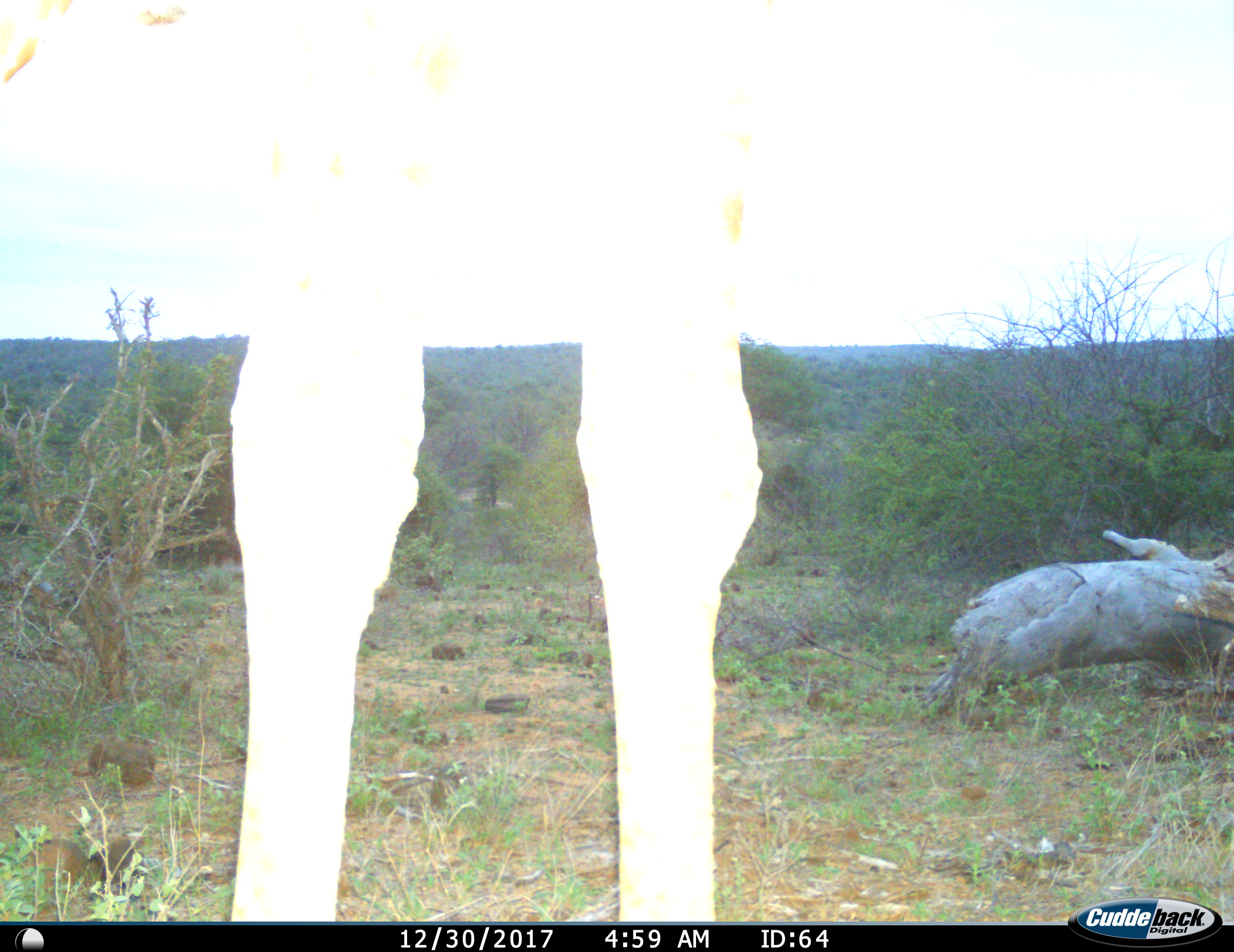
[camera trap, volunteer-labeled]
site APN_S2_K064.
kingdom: Animalia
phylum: Chordata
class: Mammalia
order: Artiodactyla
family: Giraffidae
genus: Giraffa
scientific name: Giraffa camelopardalis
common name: giraffe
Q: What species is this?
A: Giraffe (Giraffa camelopardalis).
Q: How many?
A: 1.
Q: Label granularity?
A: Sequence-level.